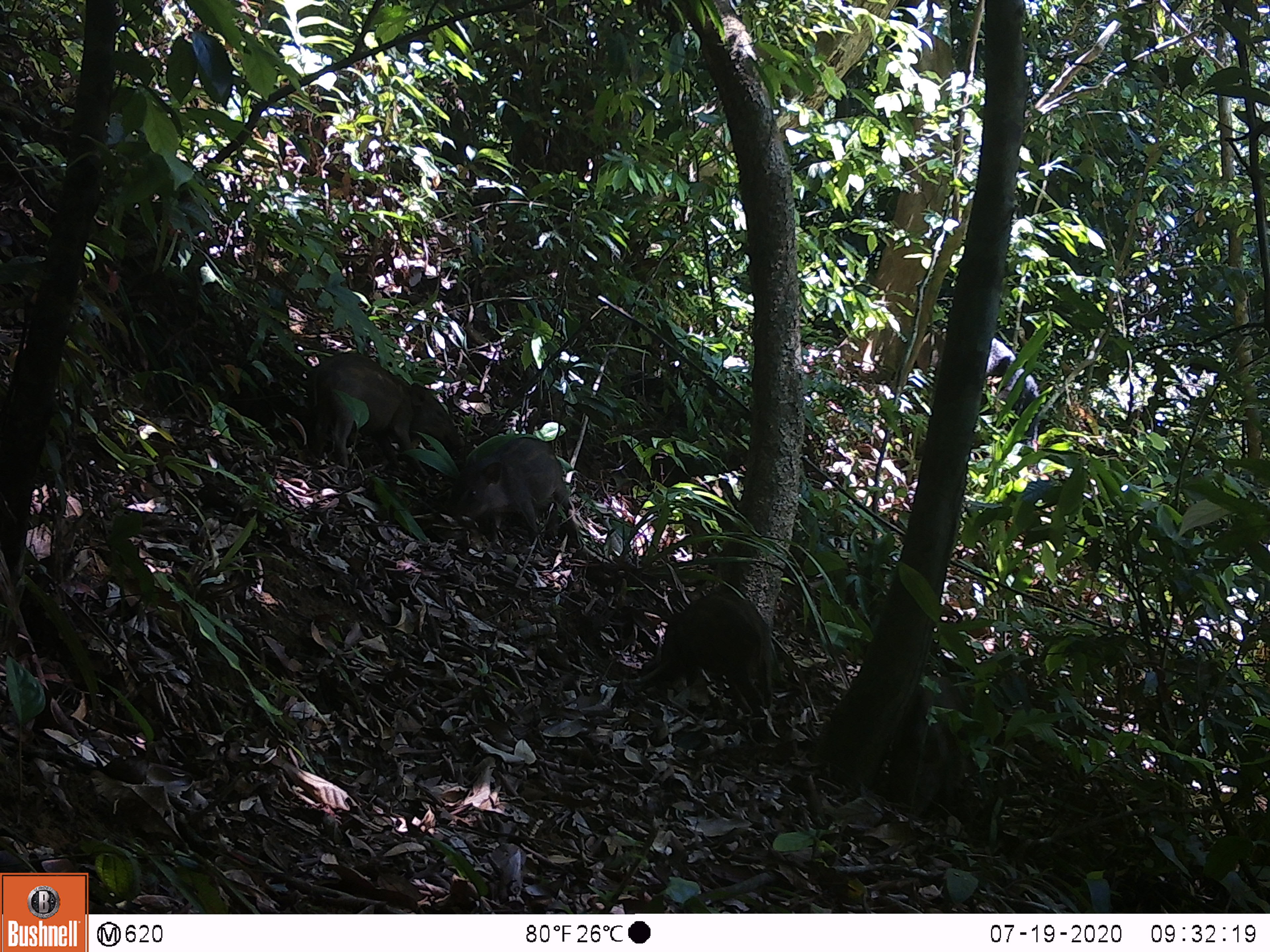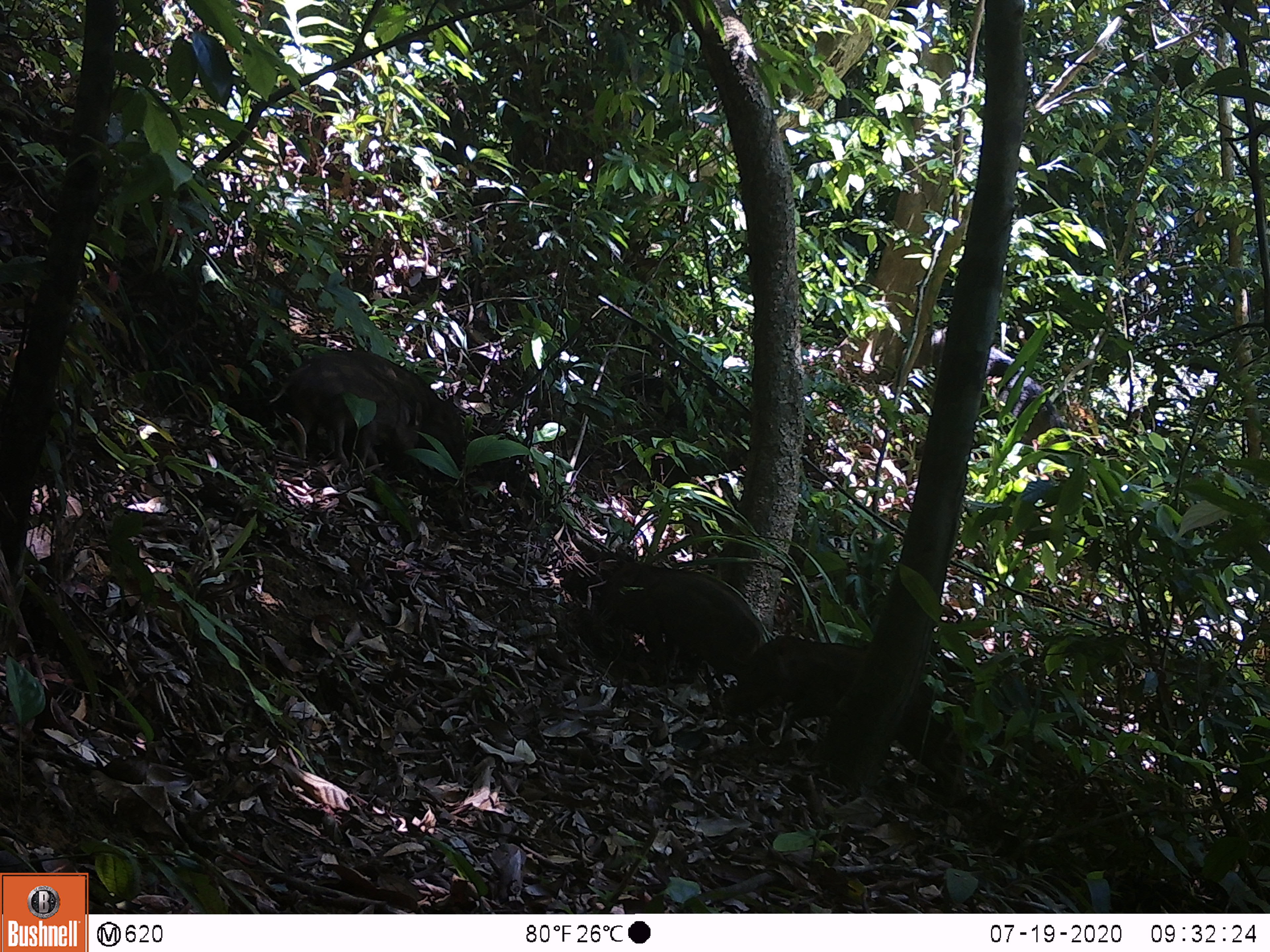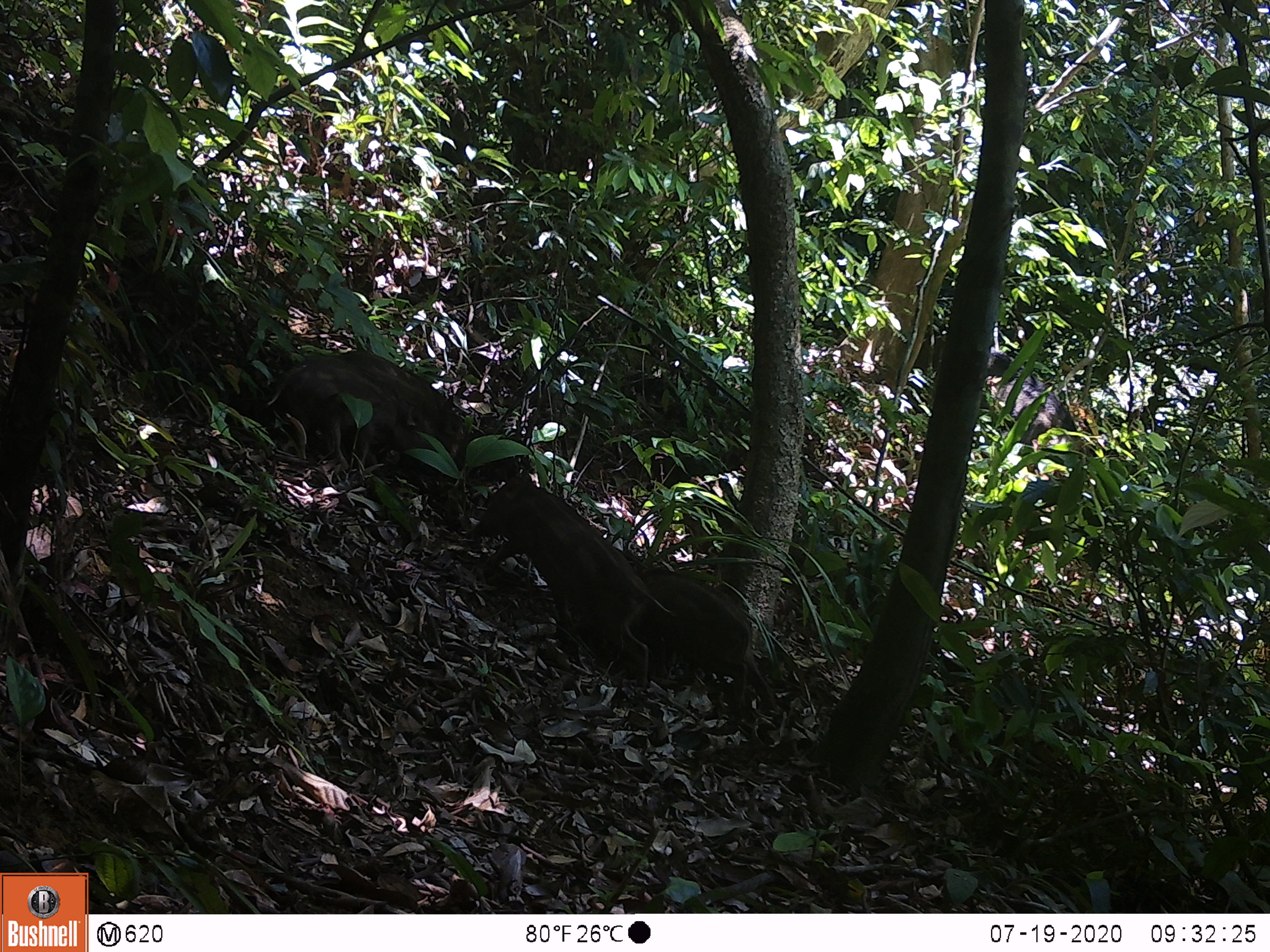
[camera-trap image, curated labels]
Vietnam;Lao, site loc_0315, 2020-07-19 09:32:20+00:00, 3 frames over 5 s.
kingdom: Animalia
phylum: Chordata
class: Mammalia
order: Artiodactyla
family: Suidae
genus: Sus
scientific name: Sus scrofa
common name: eurasian wild pig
Eurasian wild pig (Sus scrofa). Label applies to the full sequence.